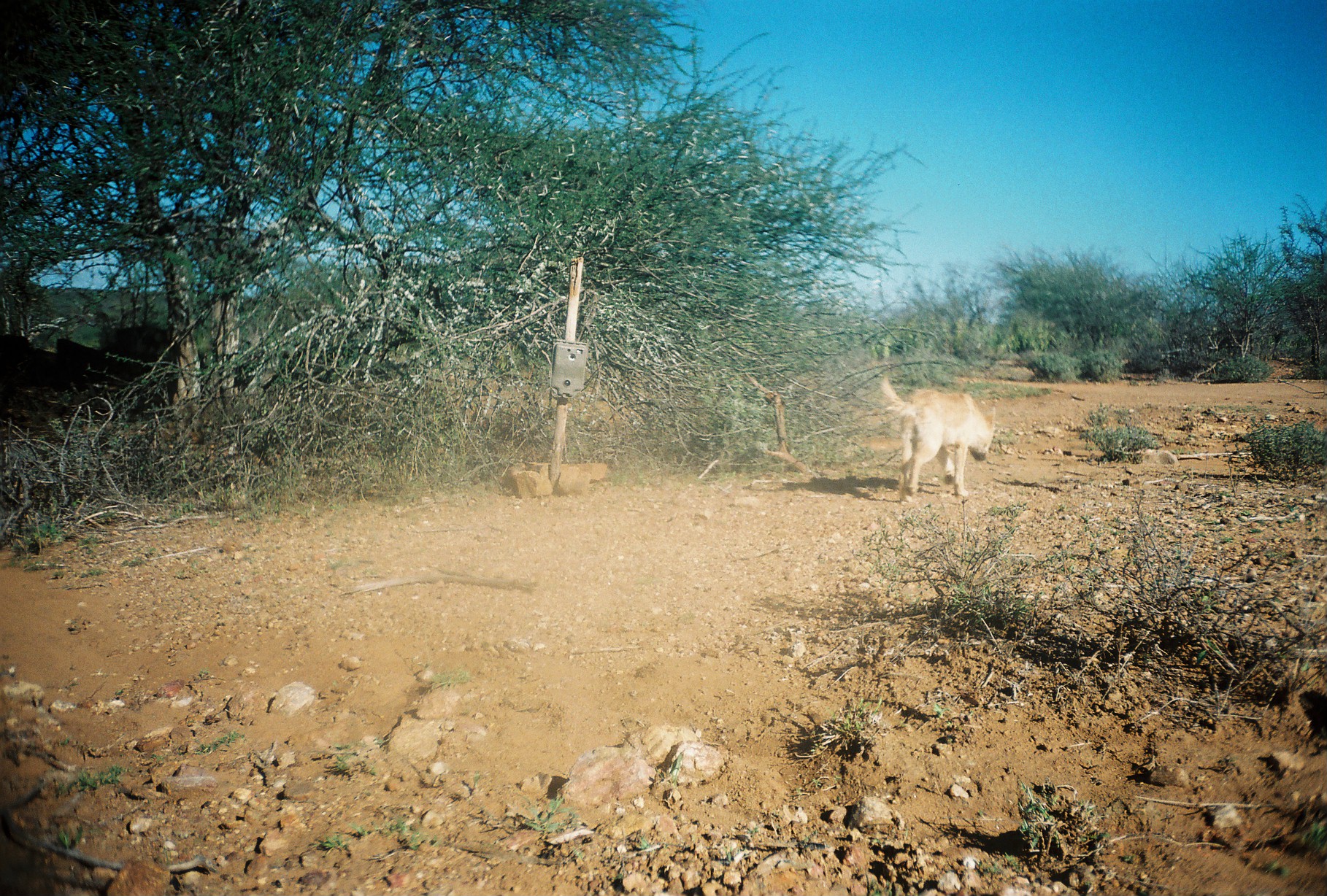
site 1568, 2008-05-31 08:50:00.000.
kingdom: Animalia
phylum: Chordata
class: Mammalia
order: Carnivora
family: Canidae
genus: Canis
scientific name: Canis familiaris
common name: domestic dog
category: canis lupus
Canis lupus (domestic dog) (Canis familiaris), count 1.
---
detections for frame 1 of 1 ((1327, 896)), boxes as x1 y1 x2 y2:
canis lupus: 878 375 996 501